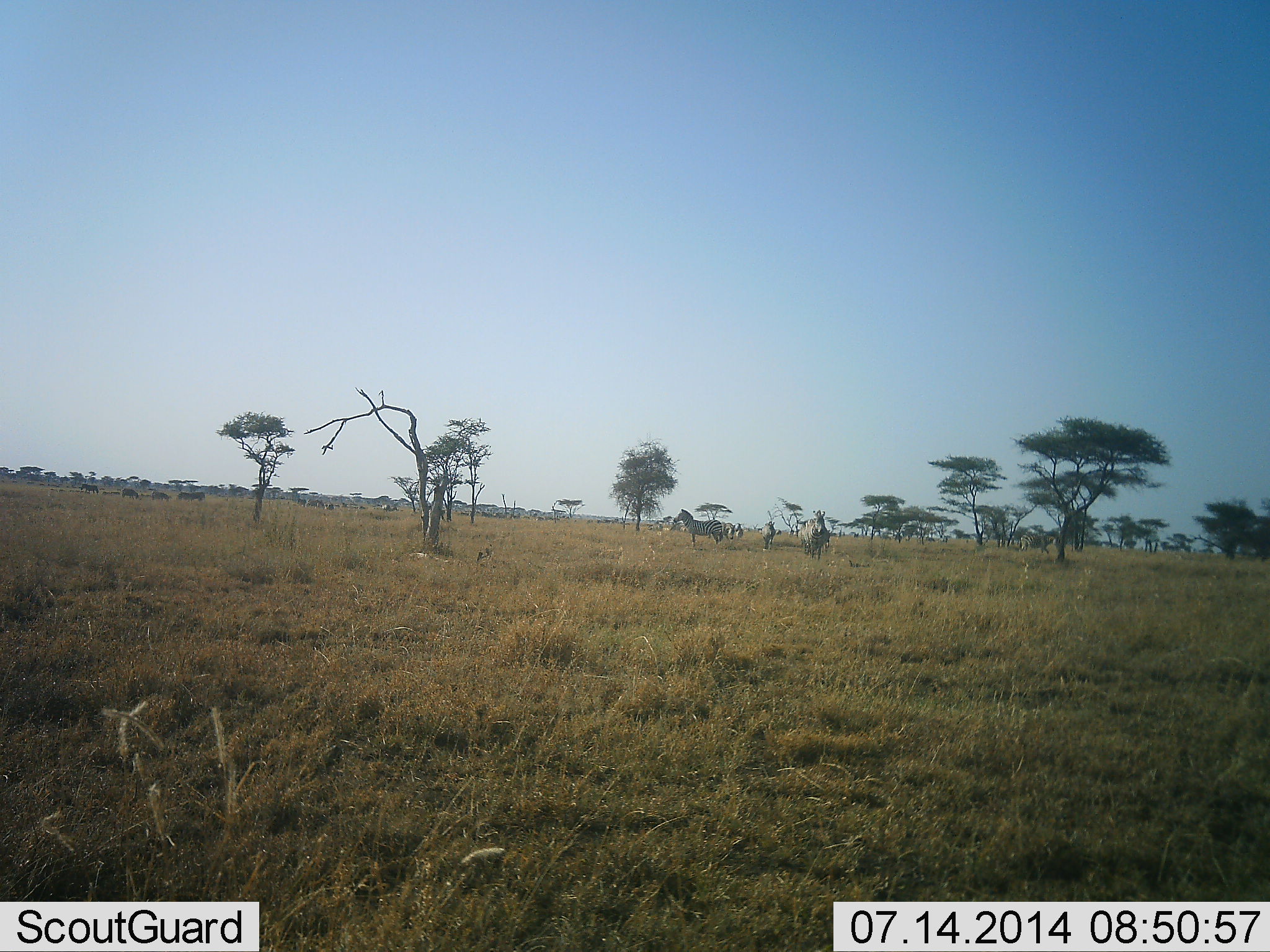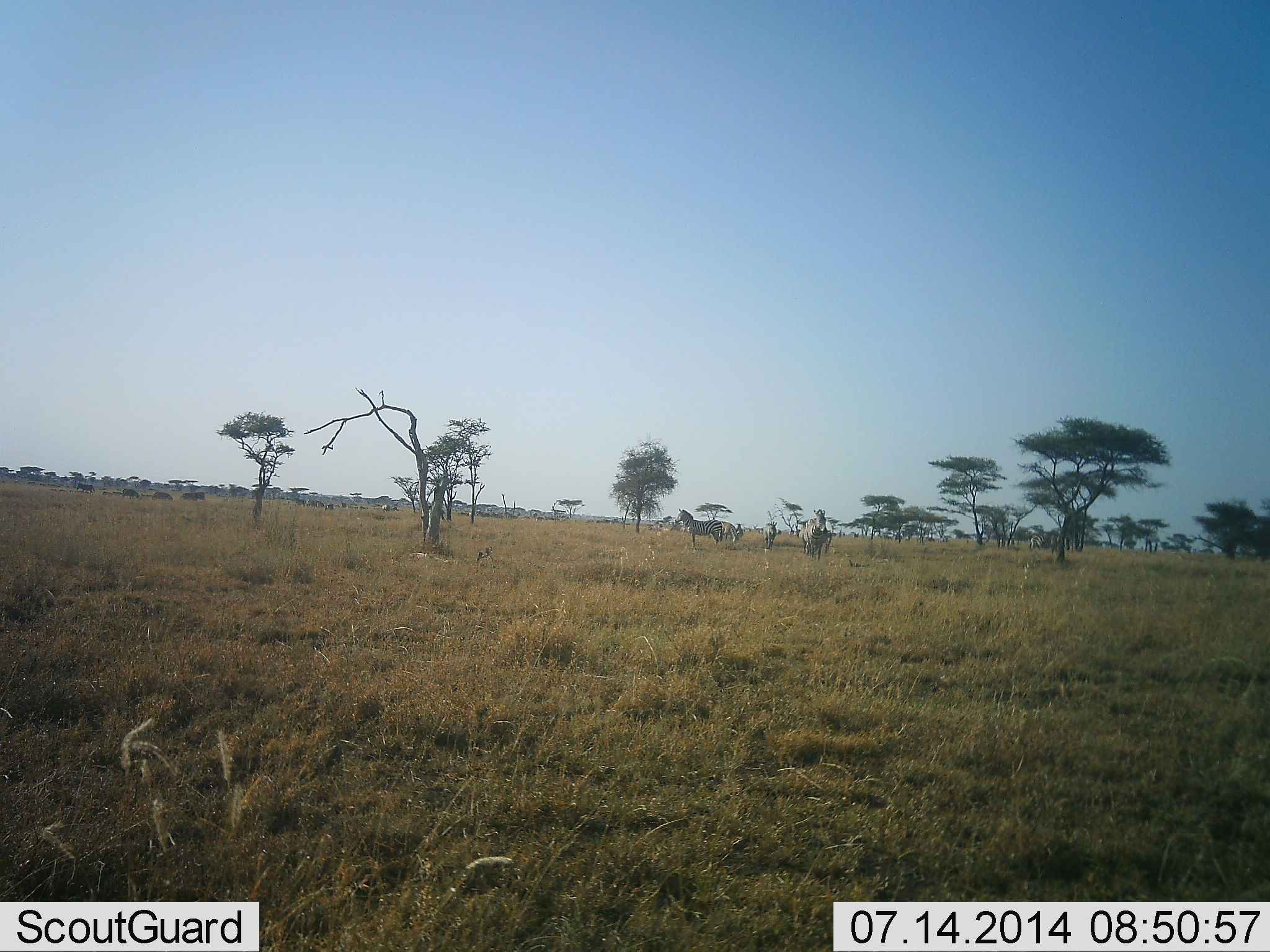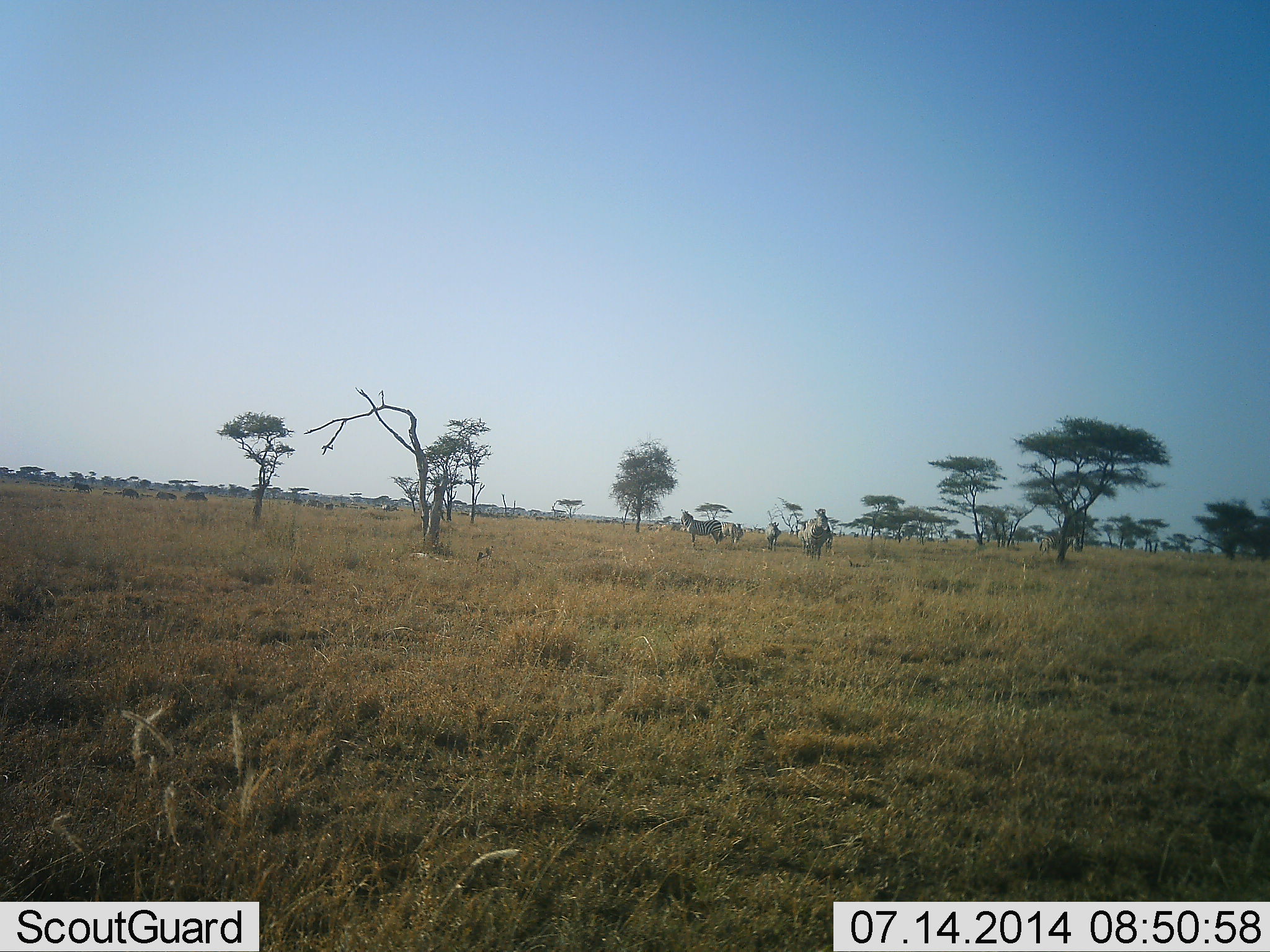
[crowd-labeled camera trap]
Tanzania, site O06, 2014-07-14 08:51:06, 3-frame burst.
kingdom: Animalia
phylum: Chordata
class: Mammalia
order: Perissodactyla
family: Equidae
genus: Equus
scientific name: Equus quagga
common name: plains zebra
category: zebra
Zebra (plains zebra) (Equus quagga), count 5. Behavior (volunteer vote fractions): standing 75%, resting 0%, moving 67%, interacting 0%. Young present (vote fraction): 0%. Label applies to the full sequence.